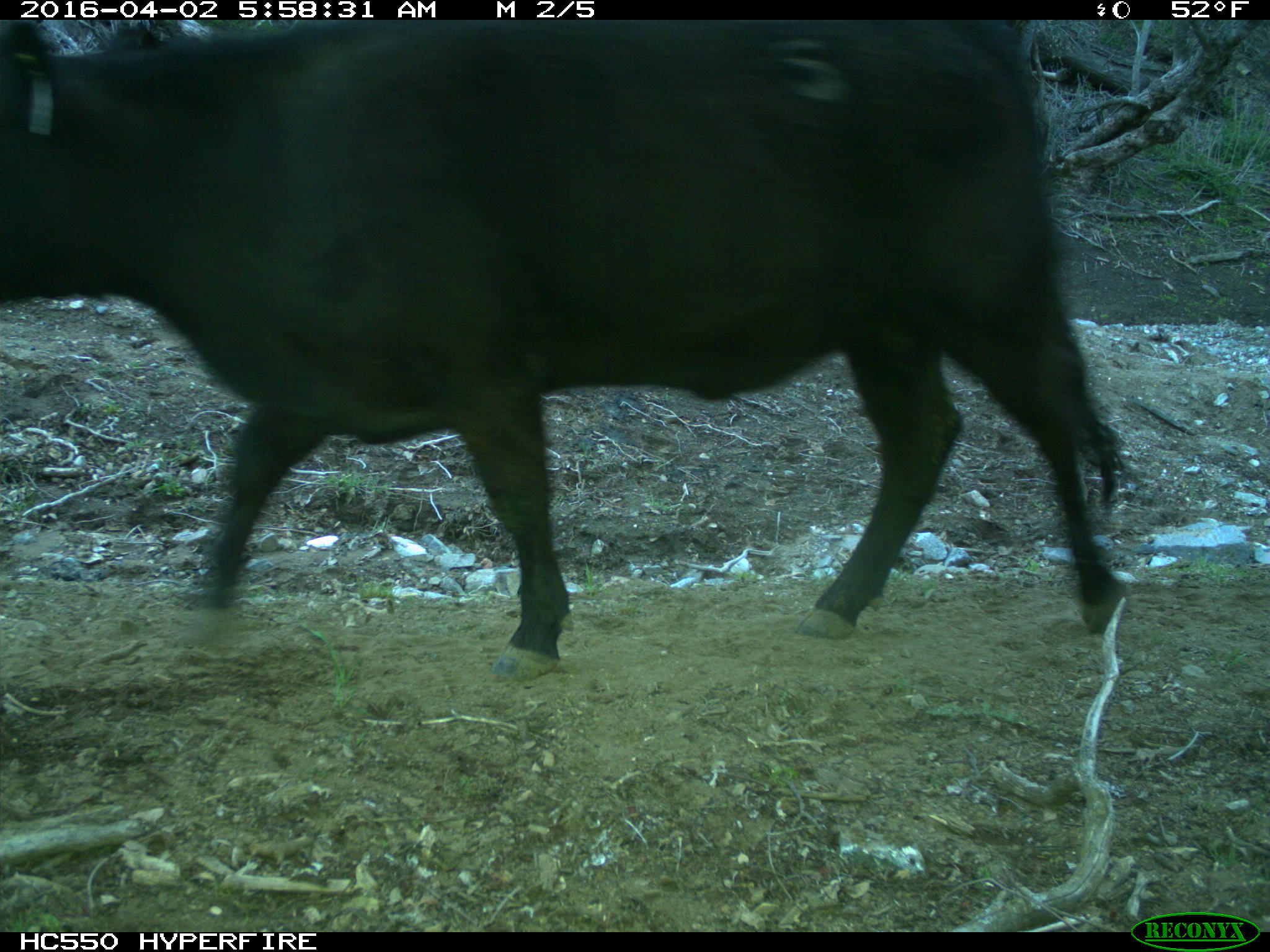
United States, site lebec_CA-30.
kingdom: Animalia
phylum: Chordata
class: Mammalia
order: Artiodactyla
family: Bovidae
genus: Bos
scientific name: Bos taurus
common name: domestic cow